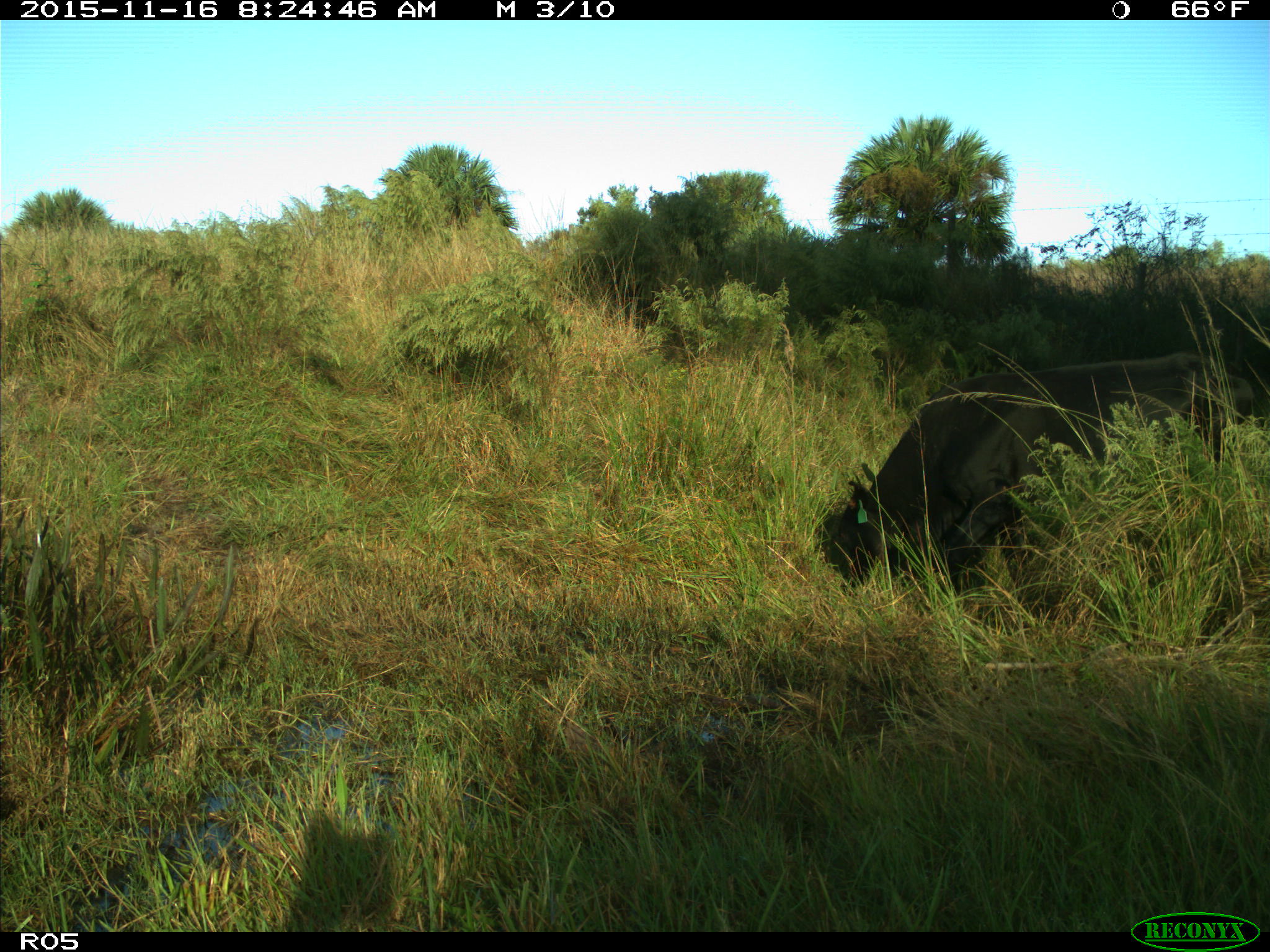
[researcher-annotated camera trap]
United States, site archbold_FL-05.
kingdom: Animalia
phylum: Chordata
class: Mammalia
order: Artiodactyla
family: Bovidae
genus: Bos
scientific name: Bos taurus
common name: domestic cow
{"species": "Bos taurus (domestic cow)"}